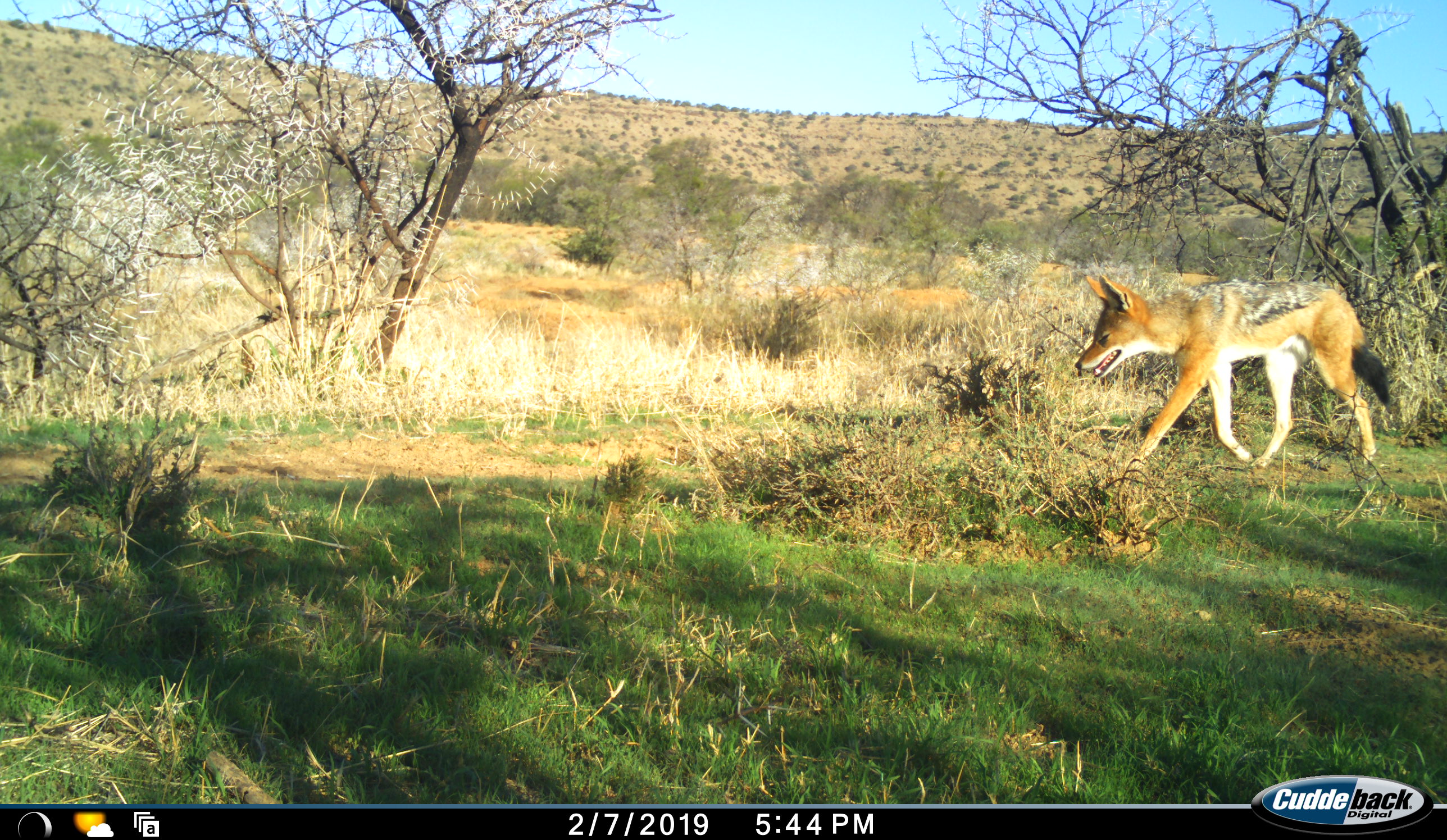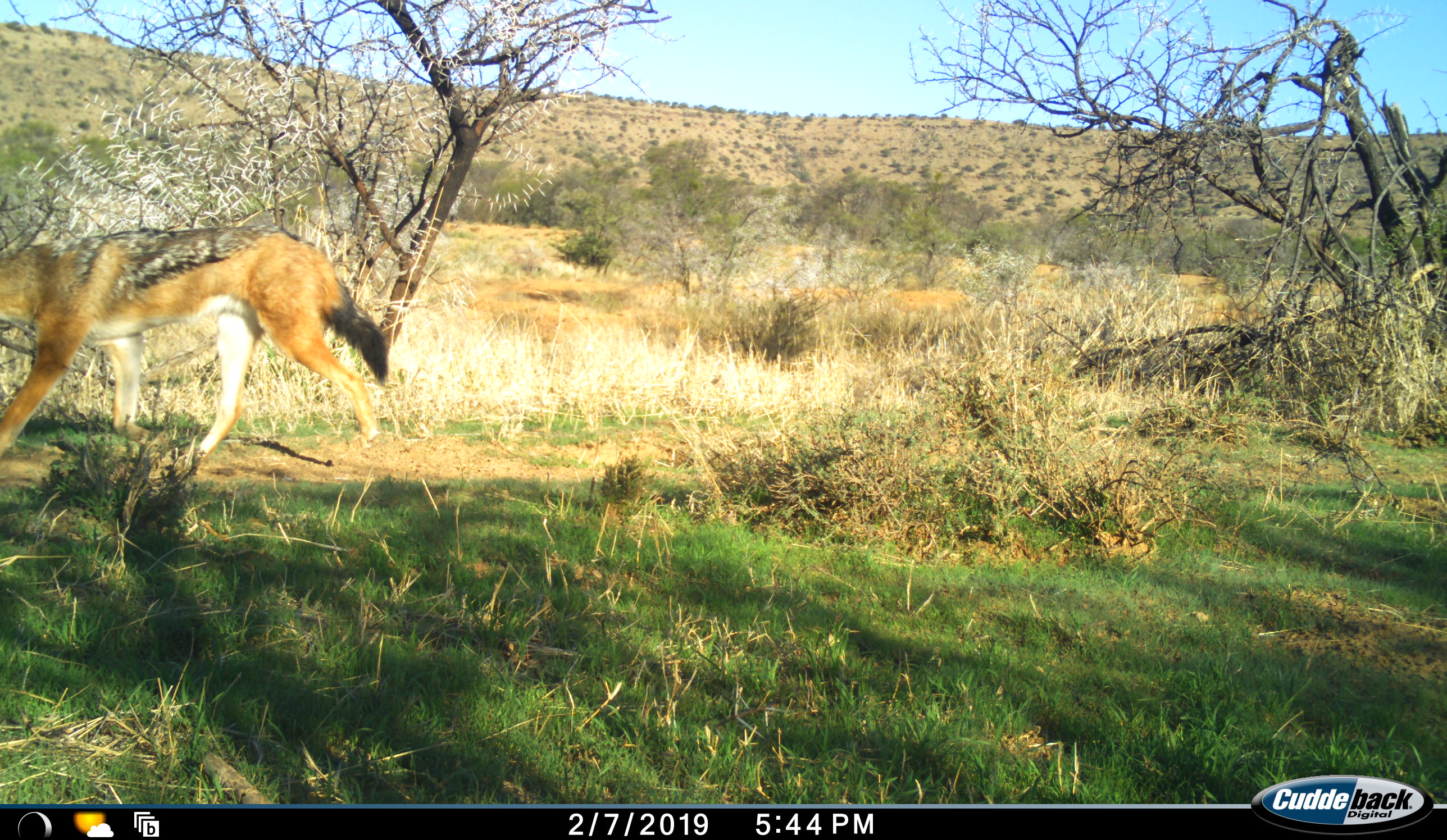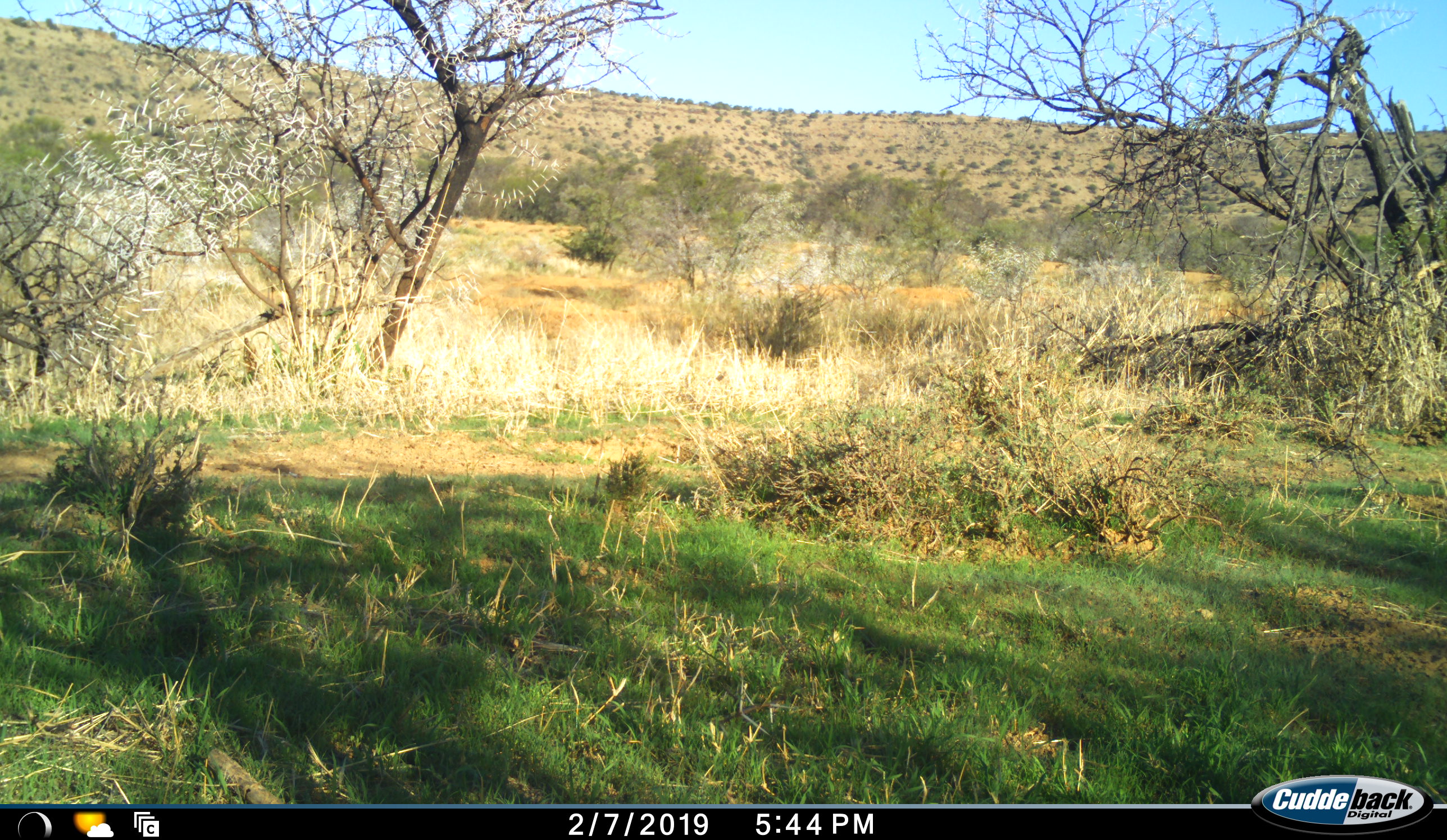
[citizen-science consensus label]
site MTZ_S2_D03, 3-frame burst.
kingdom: Animalia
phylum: Chordata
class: Mammalia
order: Carnivora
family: Canidae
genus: Lupulella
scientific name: Lupulella mesomelas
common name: black-backed jackal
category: jackalblackbacked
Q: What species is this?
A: Jackalblackbacked (black-backed jackal) (Lupulella mesomelas).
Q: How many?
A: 1.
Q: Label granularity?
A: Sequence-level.